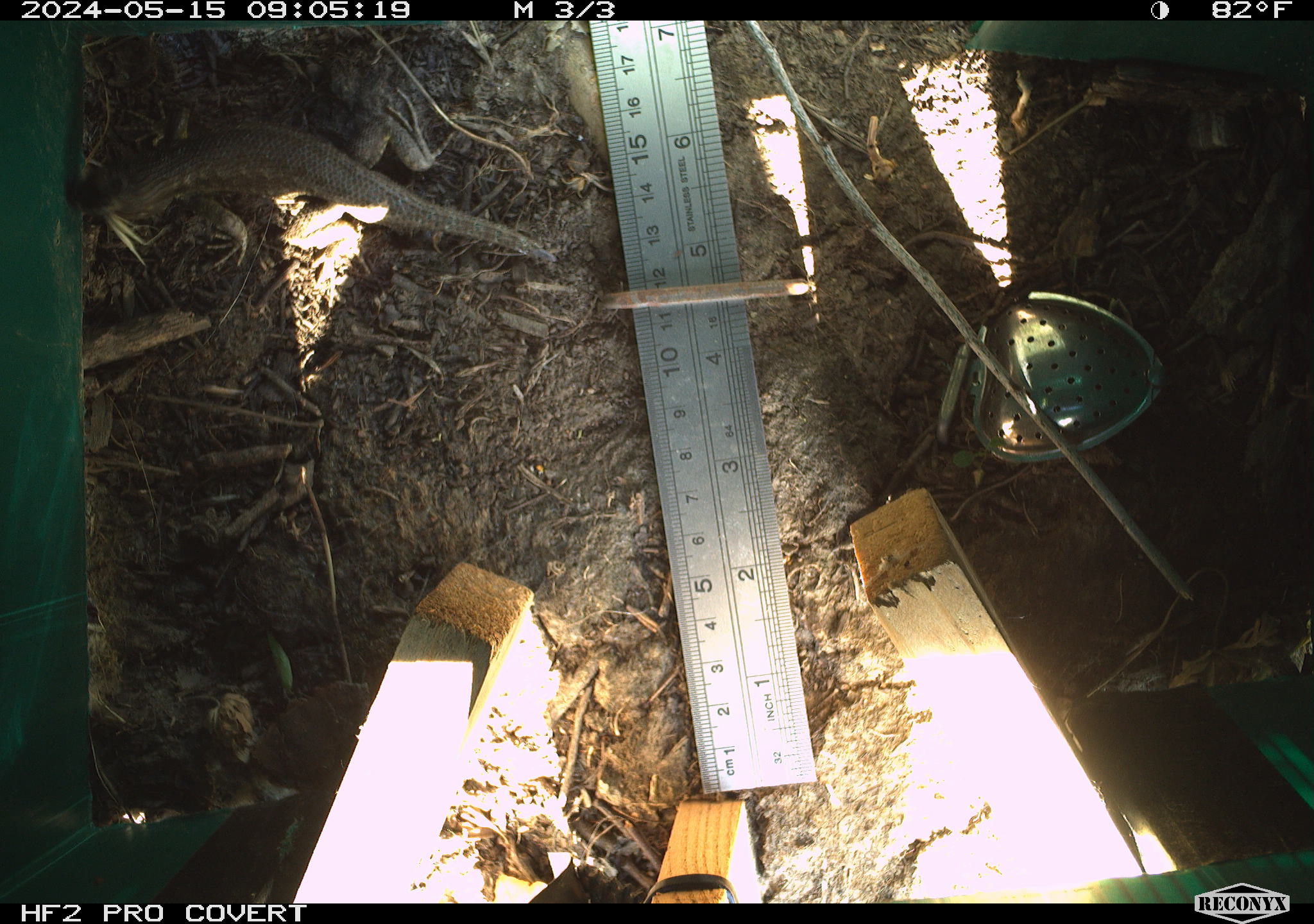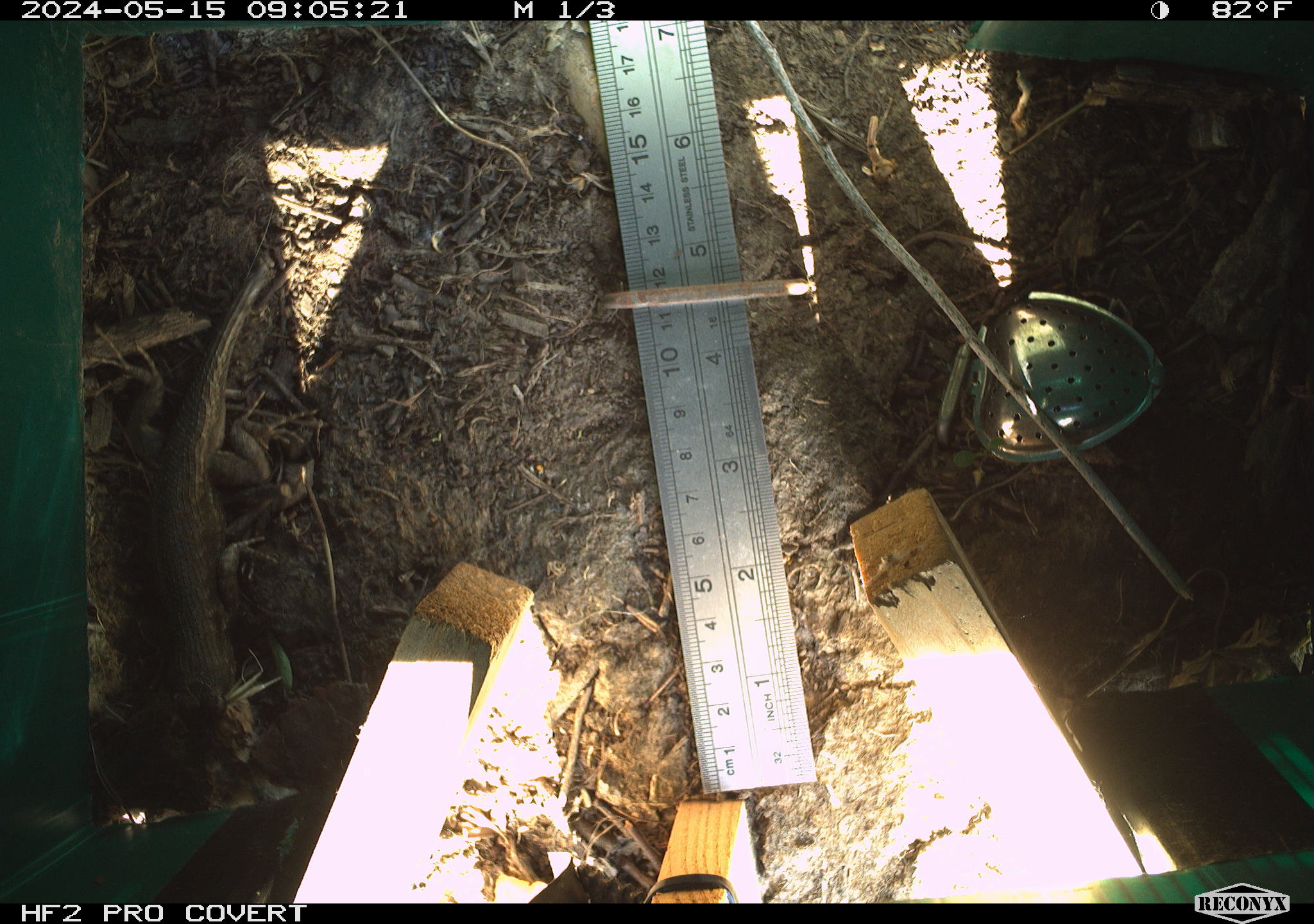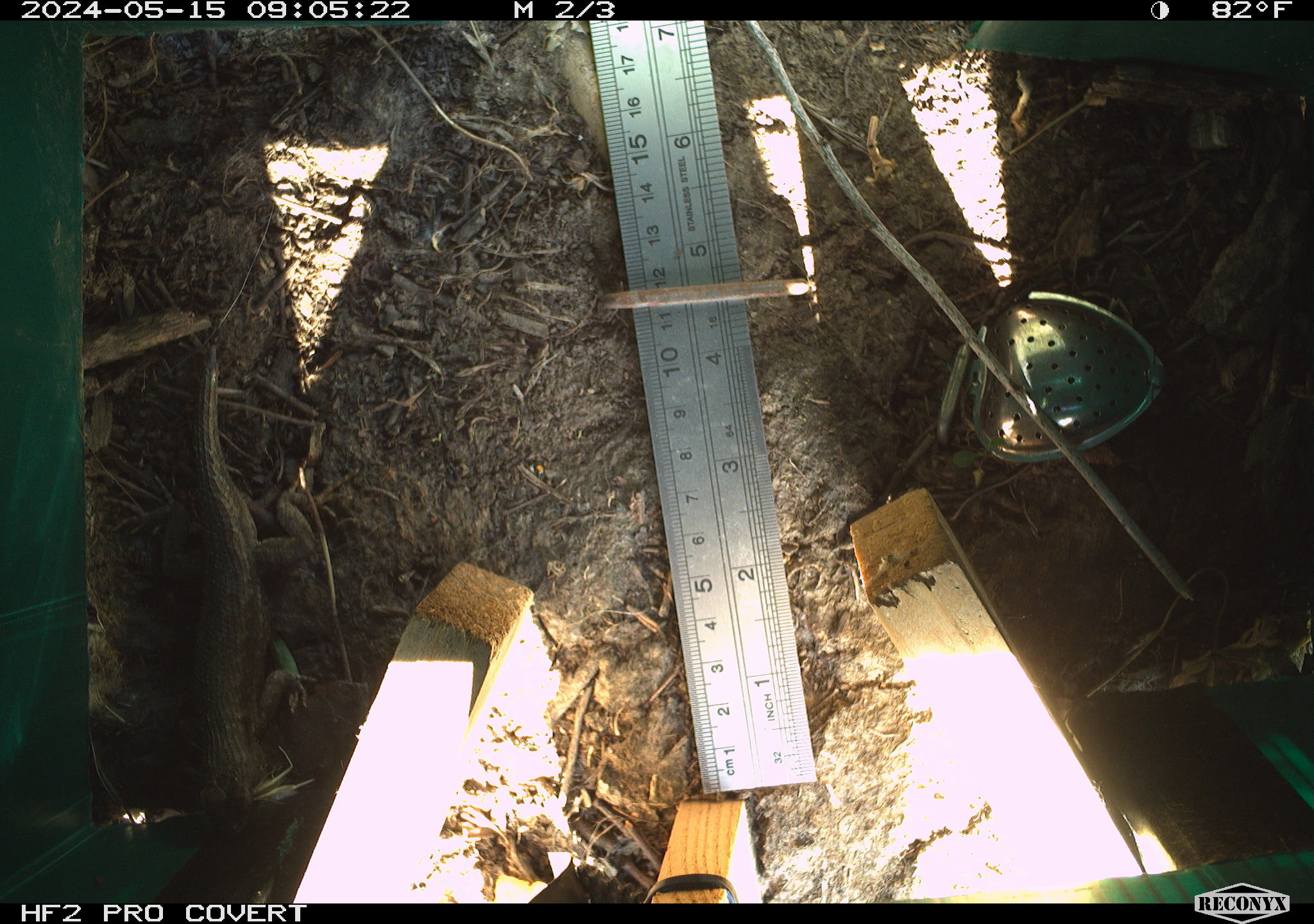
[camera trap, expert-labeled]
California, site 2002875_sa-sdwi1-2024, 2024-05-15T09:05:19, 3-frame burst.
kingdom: Animalia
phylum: Chordata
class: Reptilia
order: Squamata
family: Phrynosomatidae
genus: Sceloporus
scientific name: Sceloporus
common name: spiny lizards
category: sceloporus species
Sceloporus species (spiny lizards) (Sceloporus).